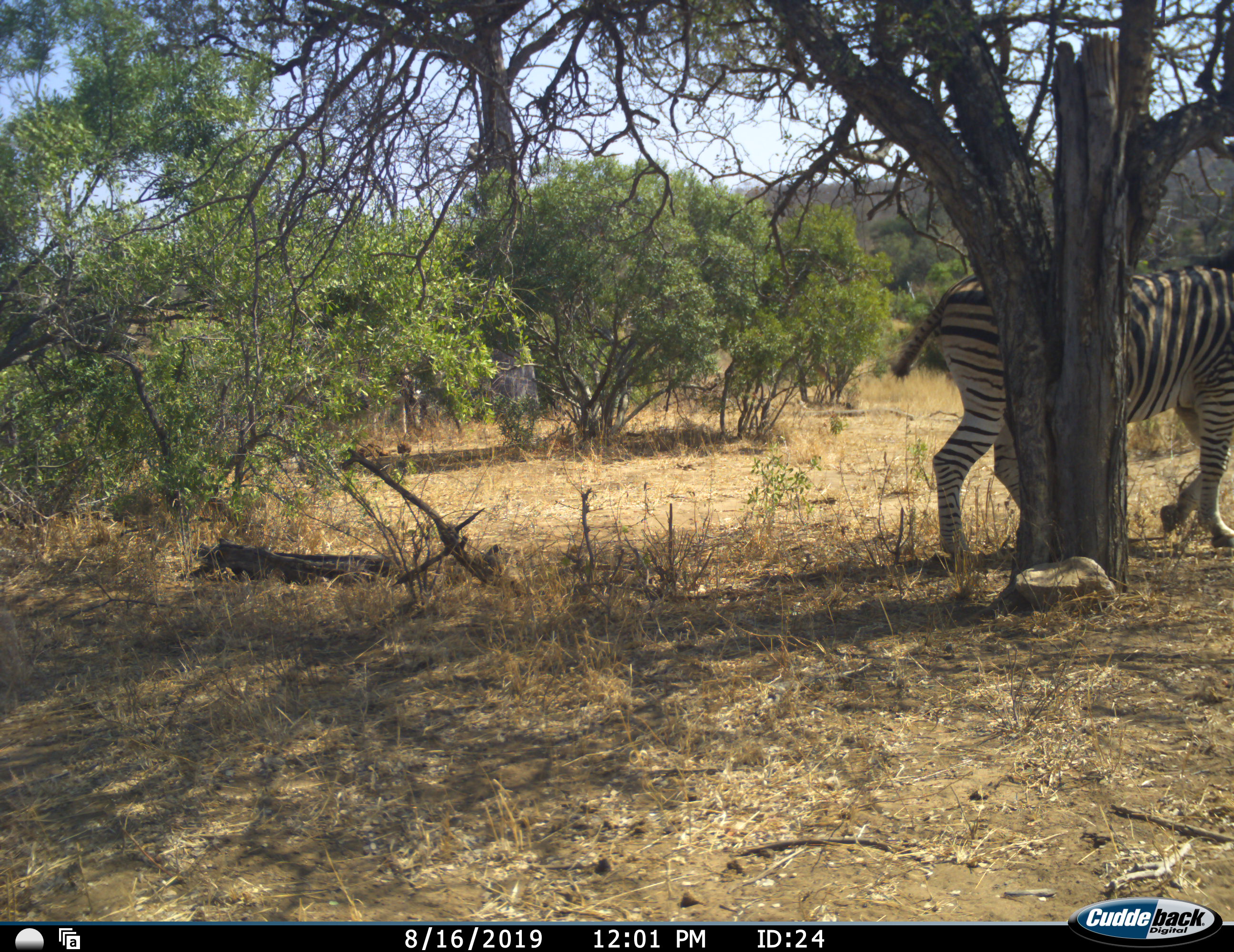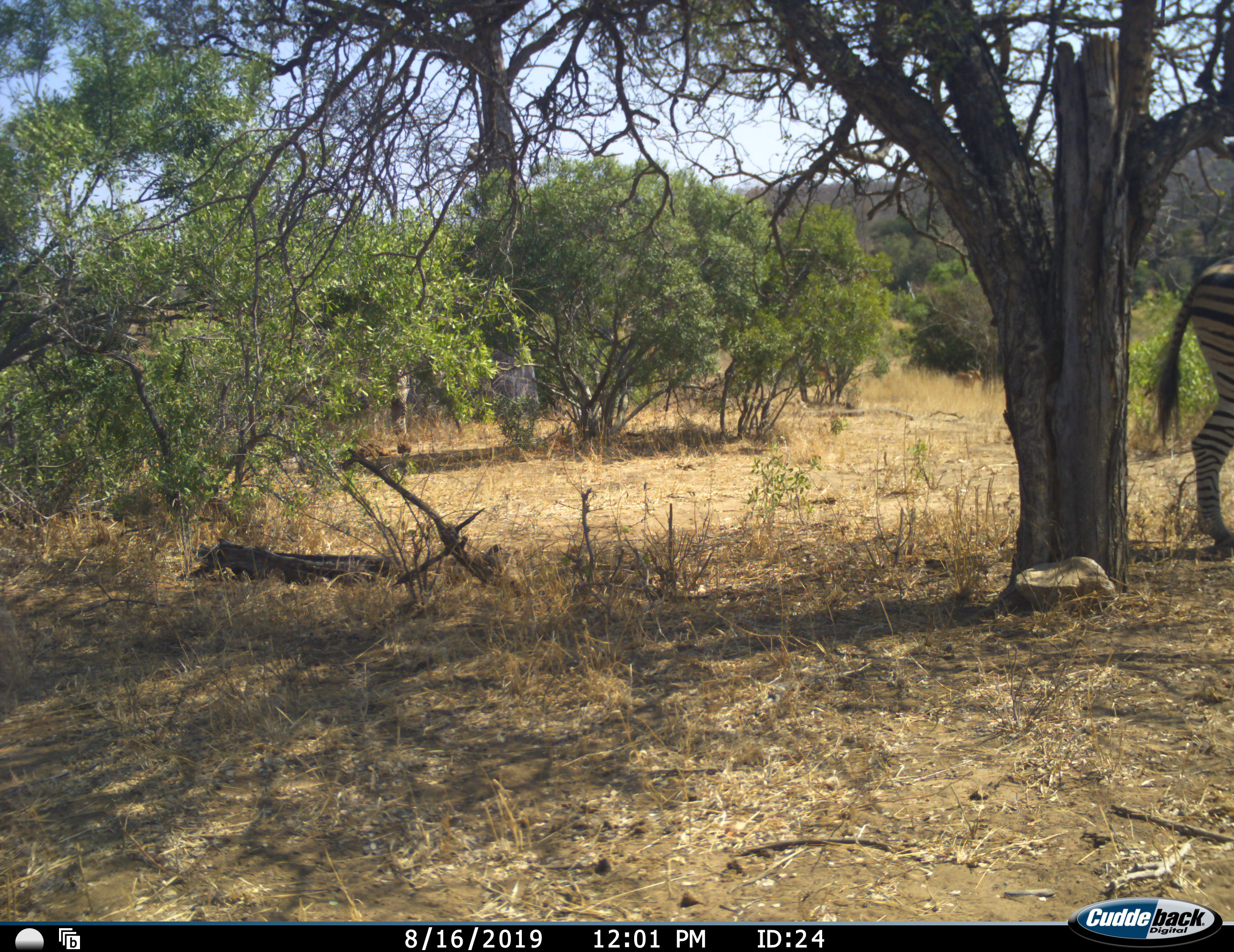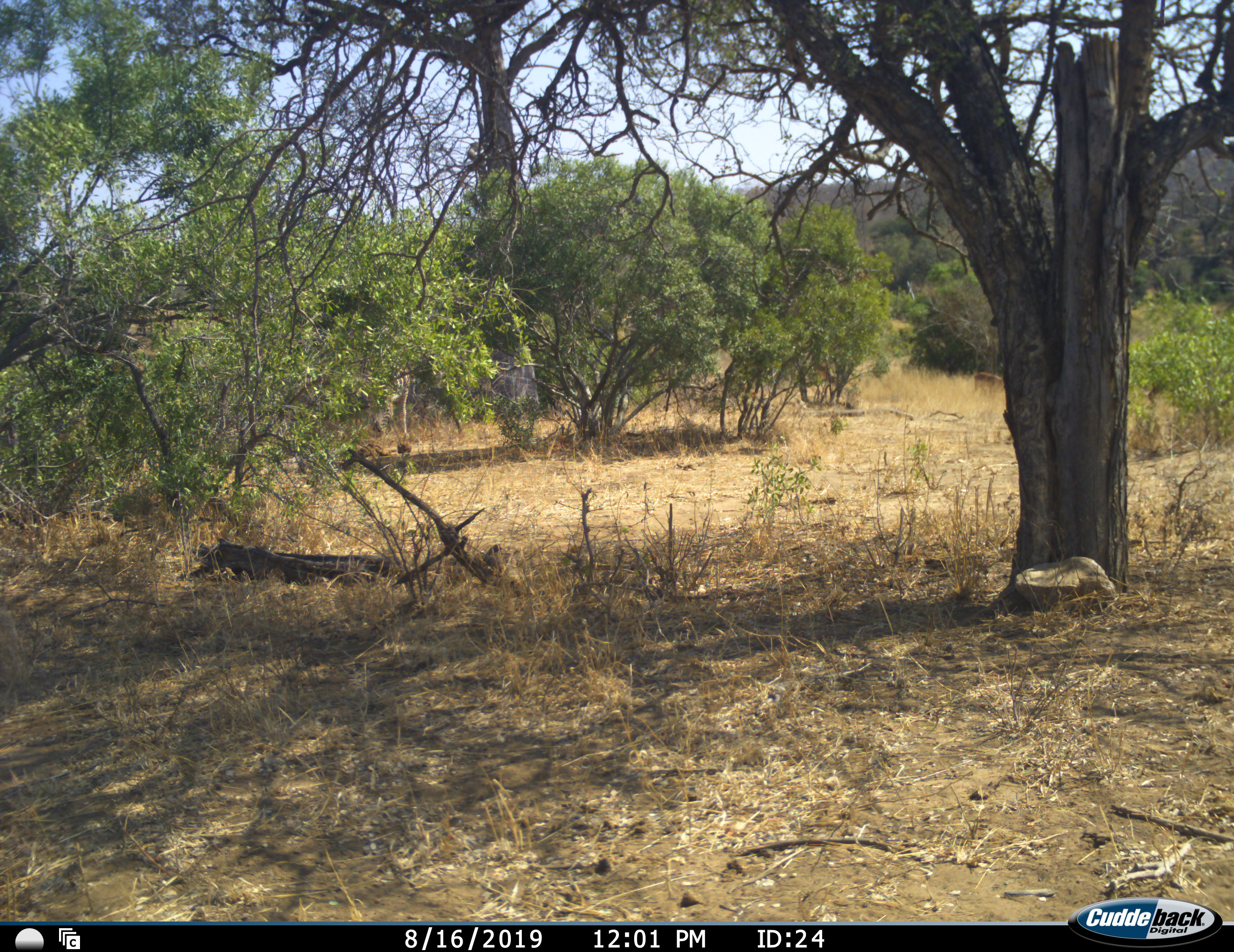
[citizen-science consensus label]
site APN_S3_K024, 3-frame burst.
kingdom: Animalia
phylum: Chordata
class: Mammalia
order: Perissodactyla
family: Equidae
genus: Equus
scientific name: Equus quagga burchellii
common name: burchell's zebra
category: zebraburchells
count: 2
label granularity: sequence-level